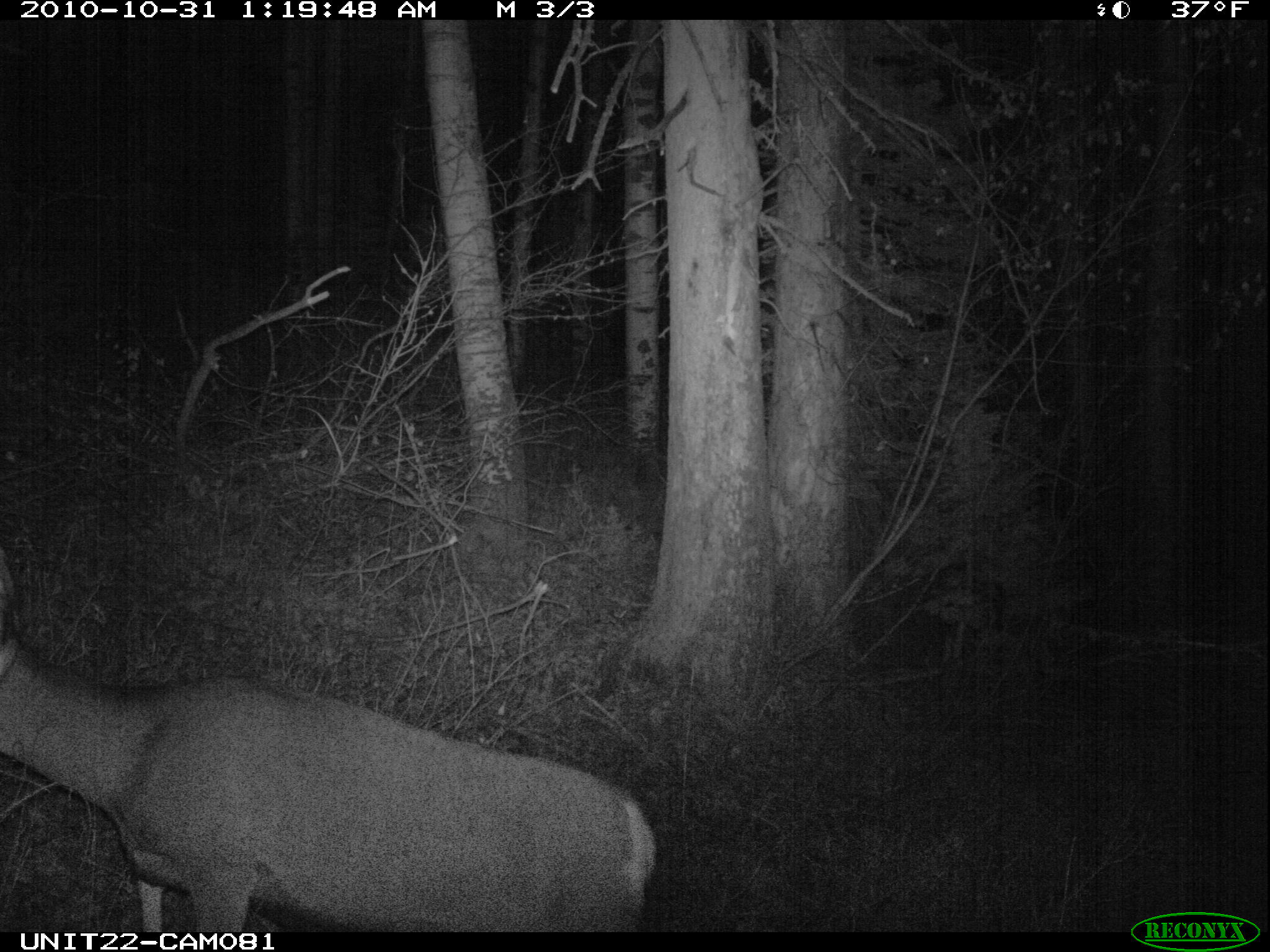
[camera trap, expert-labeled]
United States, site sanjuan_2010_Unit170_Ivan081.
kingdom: Animalia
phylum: Chordata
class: Mammalia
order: Artiodactyla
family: Cervidae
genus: Odocoileus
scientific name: Odocoileus hemionus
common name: mule deer